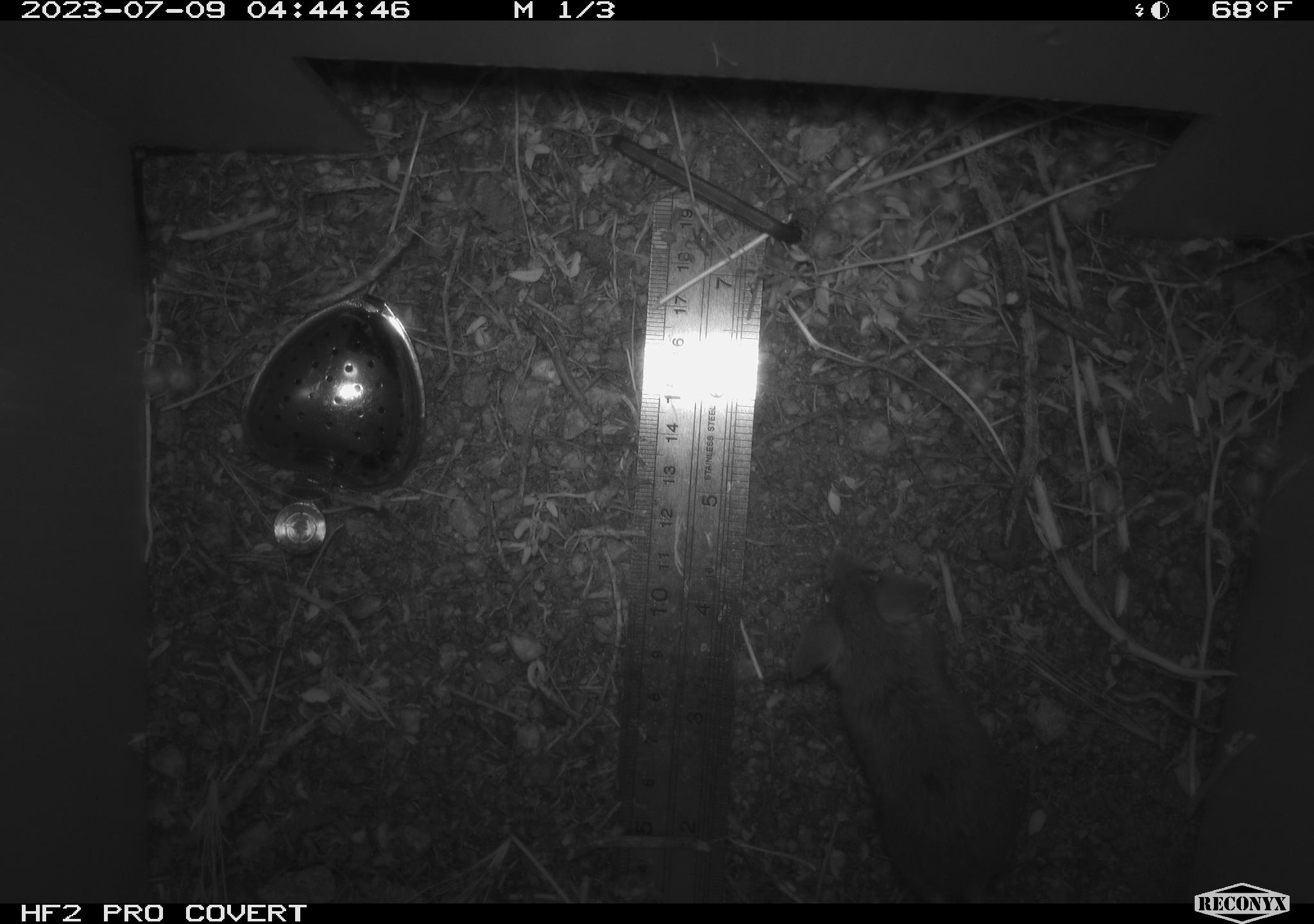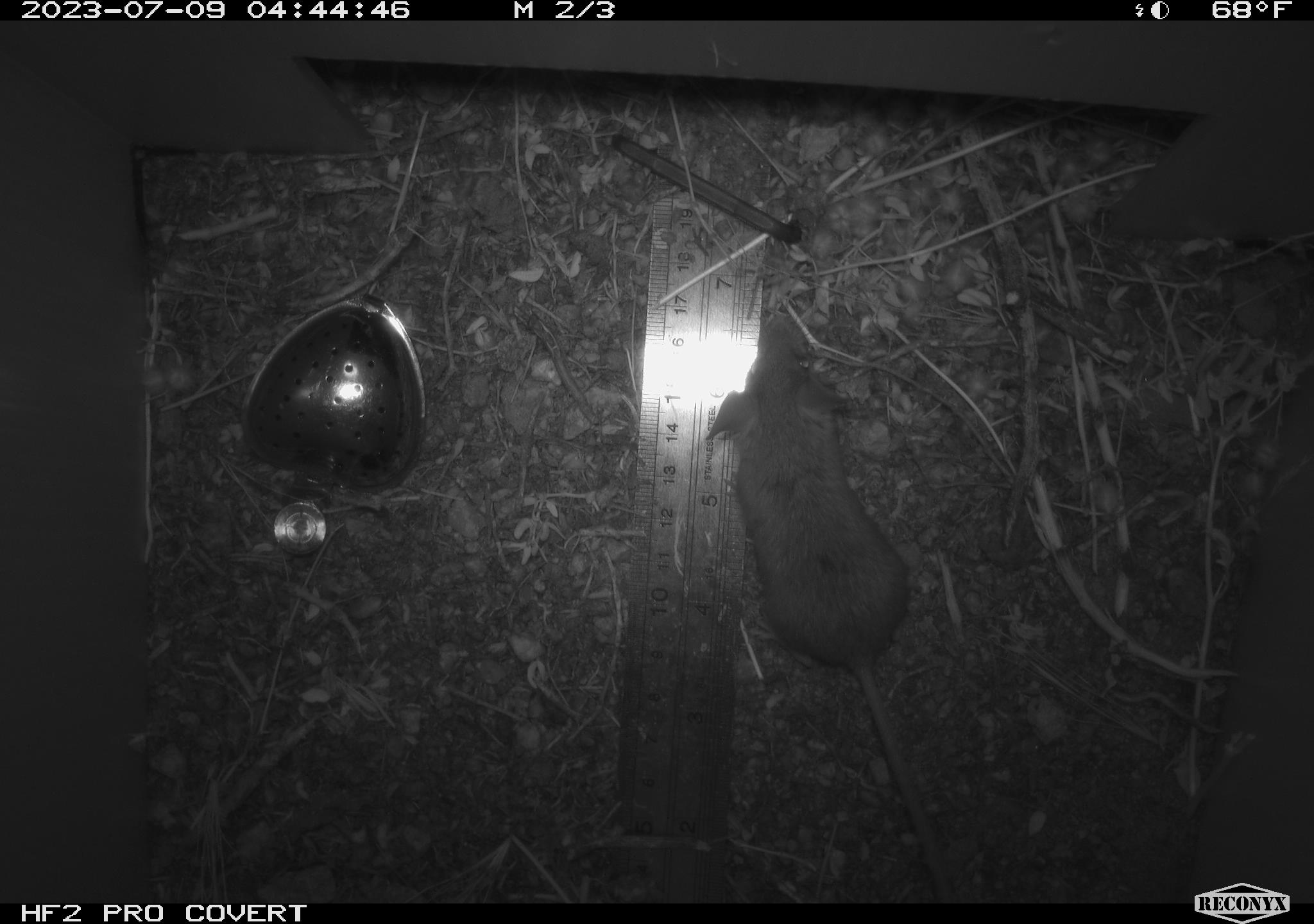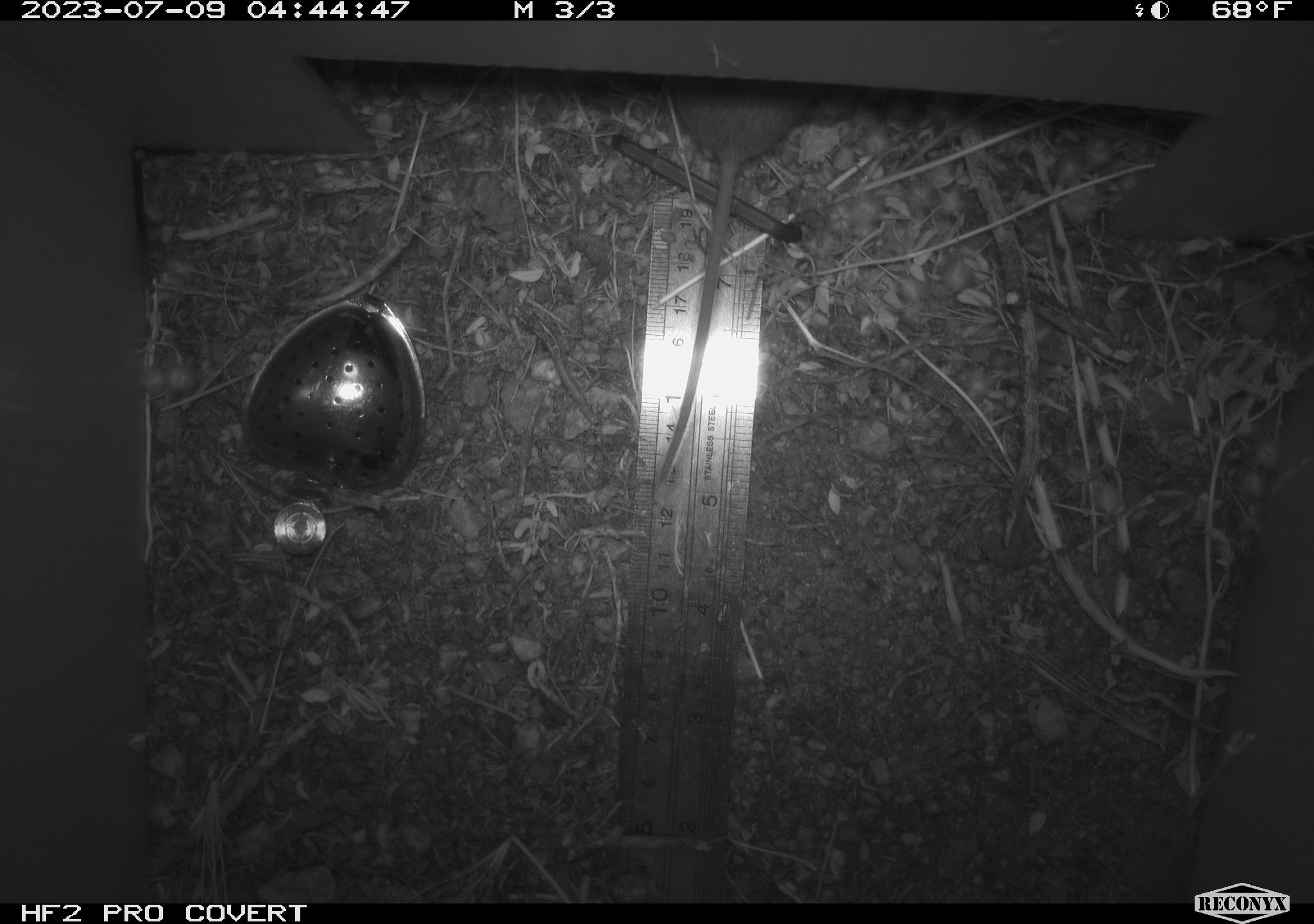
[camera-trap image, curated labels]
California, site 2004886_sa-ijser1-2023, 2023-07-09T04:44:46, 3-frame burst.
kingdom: Animalia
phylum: Chordata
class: Mammalia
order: Rodentia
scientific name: Rodentia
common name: mouse species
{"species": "mouse species (Rodentia)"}